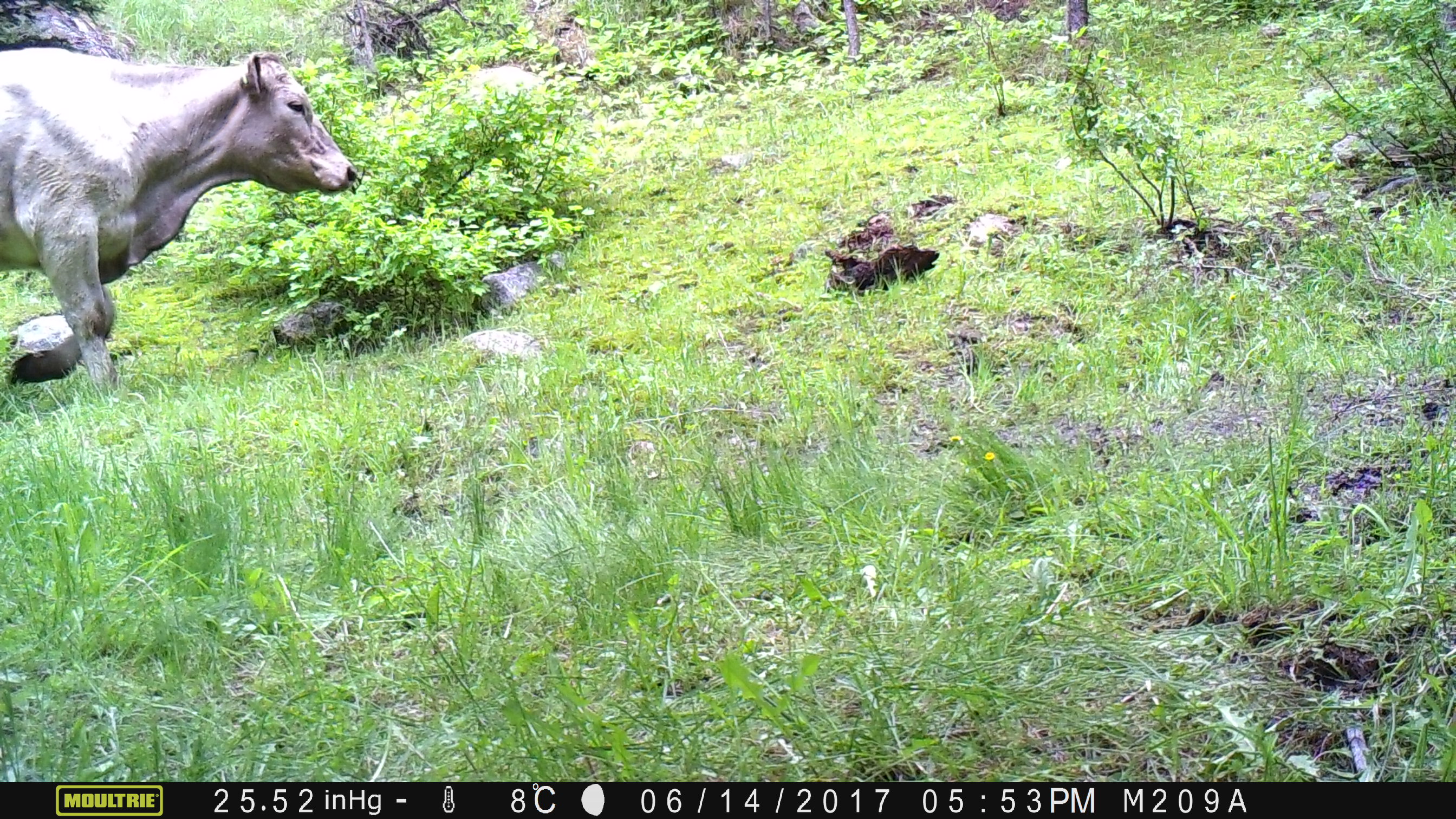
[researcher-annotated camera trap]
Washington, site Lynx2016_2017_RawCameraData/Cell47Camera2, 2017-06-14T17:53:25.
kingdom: Animalia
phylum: Chordata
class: Mammalia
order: Artiodactyla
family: Bovidae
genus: Bos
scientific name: Bos taurus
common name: domestic cattle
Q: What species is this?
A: Domestic cattle (Bos taurus).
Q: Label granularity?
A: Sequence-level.